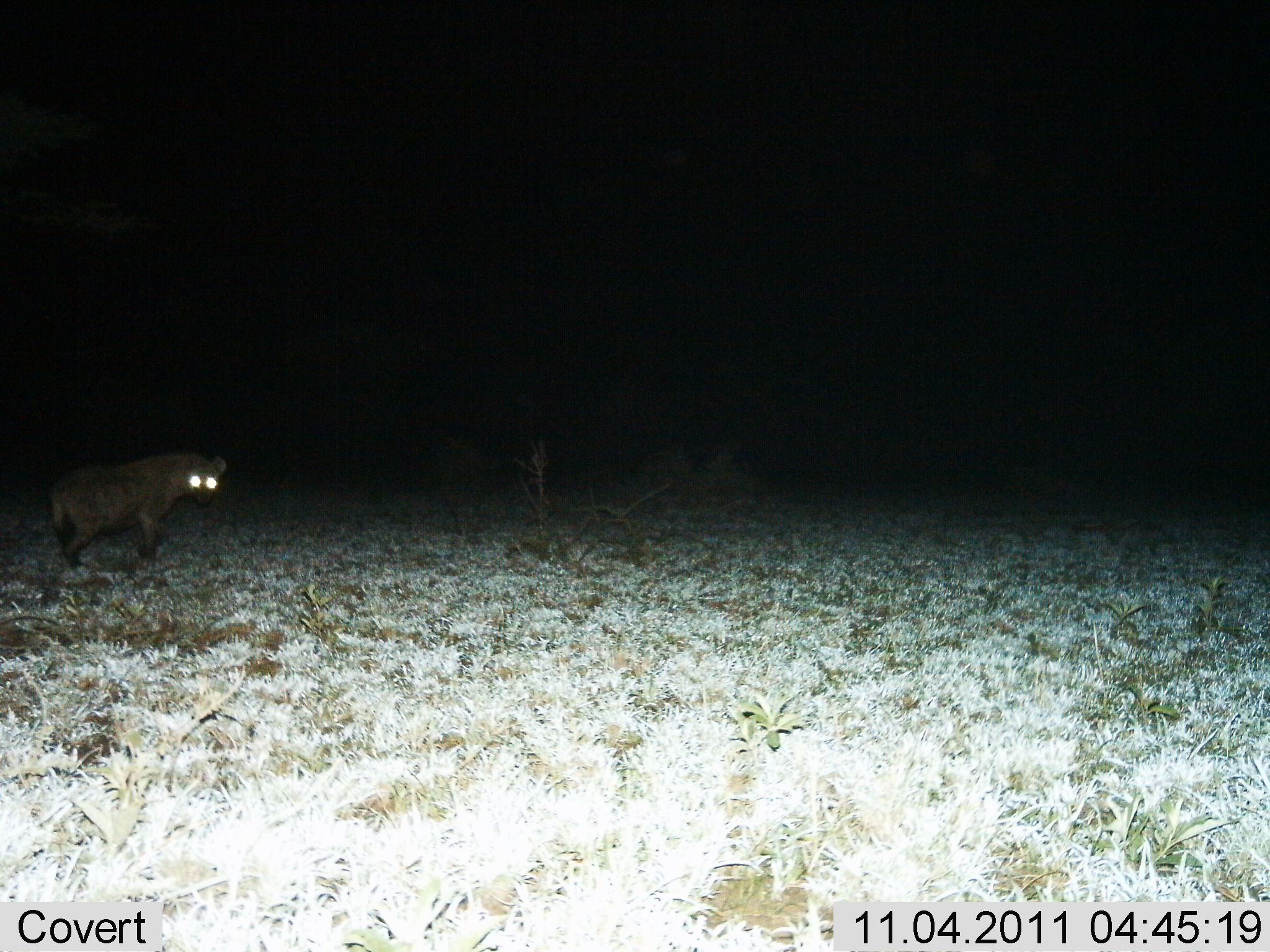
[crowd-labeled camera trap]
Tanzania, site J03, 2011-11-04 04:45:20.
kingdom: Animalia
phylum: Chordata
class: Mammalia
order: Carnivora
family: Hyaenidae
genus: Crocuta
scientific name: Crocuta crocuta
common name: spotted hyena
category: hyenaspotted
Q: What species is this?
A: Hyenaspotted (spotted hyena) (Crocuta crocuta).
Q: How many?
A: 1.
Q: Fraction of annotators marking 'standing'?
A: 69%.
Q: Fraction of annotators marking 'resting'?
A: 0%.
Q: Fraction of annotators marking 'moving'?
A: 31%.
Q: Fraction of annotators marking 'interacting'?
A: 0%.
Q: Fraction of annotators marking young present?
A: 0%.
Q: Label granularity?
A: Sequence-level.